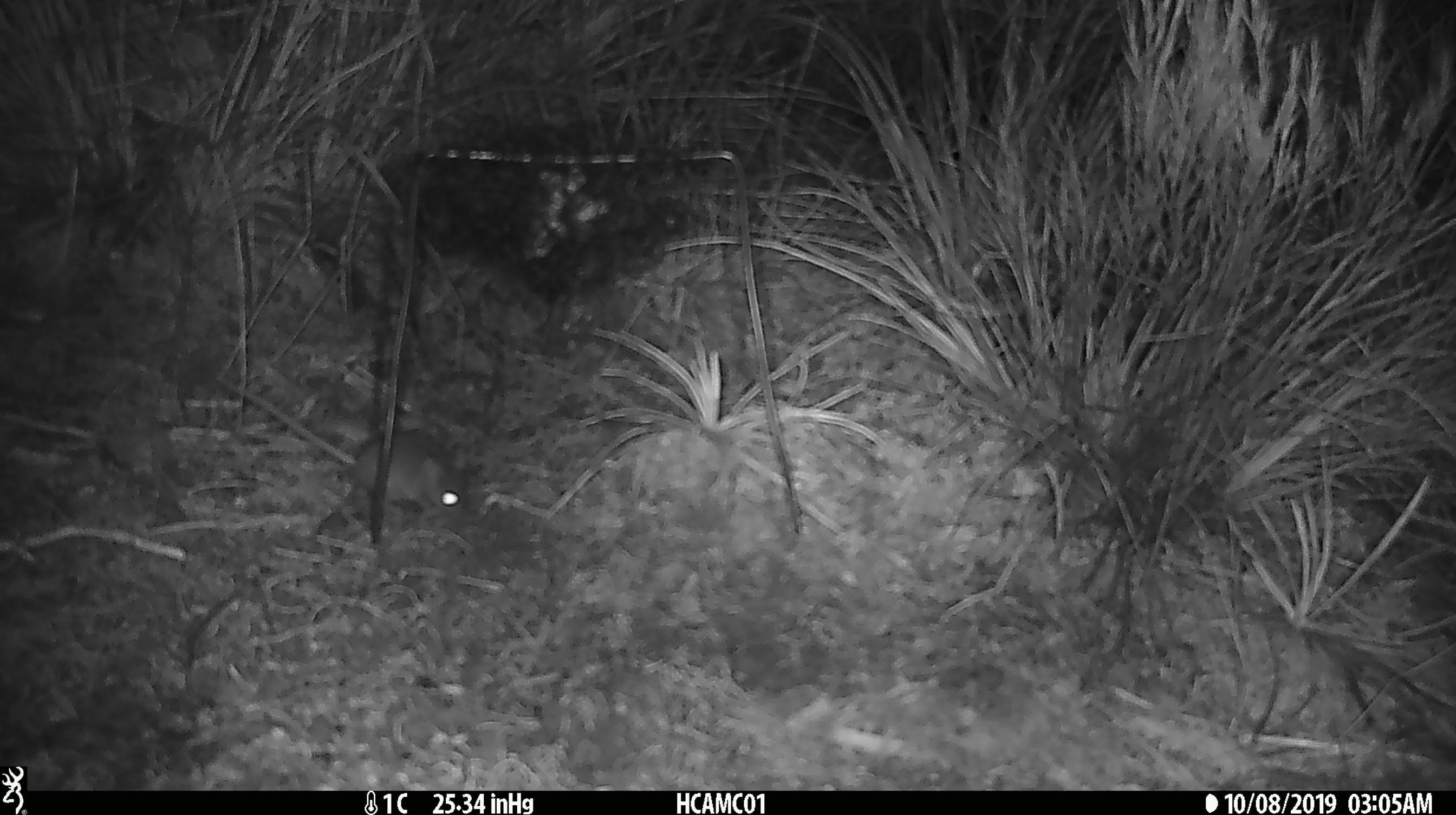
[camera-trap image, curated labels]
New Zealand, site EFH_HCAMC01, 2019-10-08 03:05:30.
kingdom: Animalia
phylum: Chordata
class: Mammalia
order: Rodentia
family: Muridae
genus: Mus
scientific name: Mus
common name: mouse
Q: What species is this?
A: Mouse (Mus).